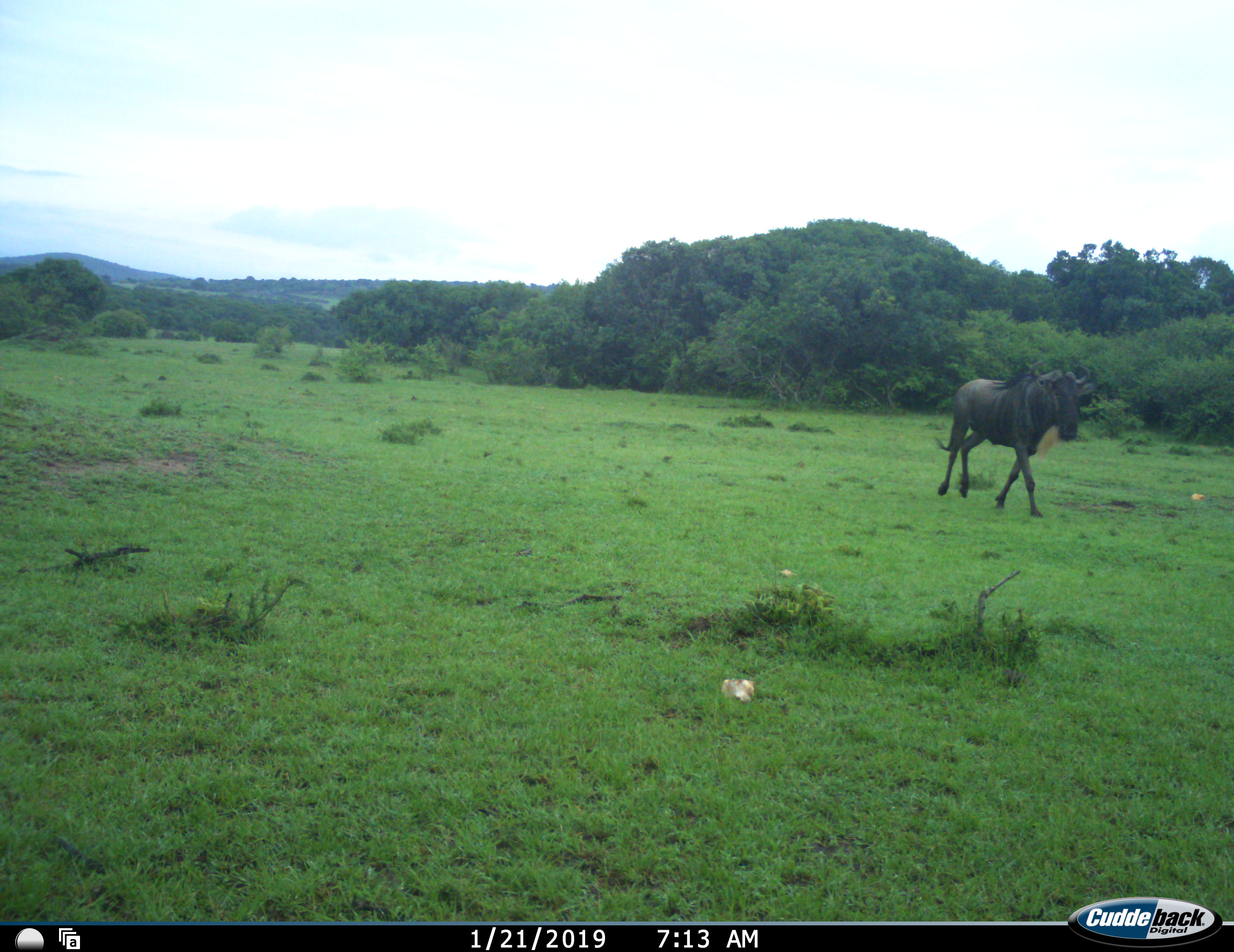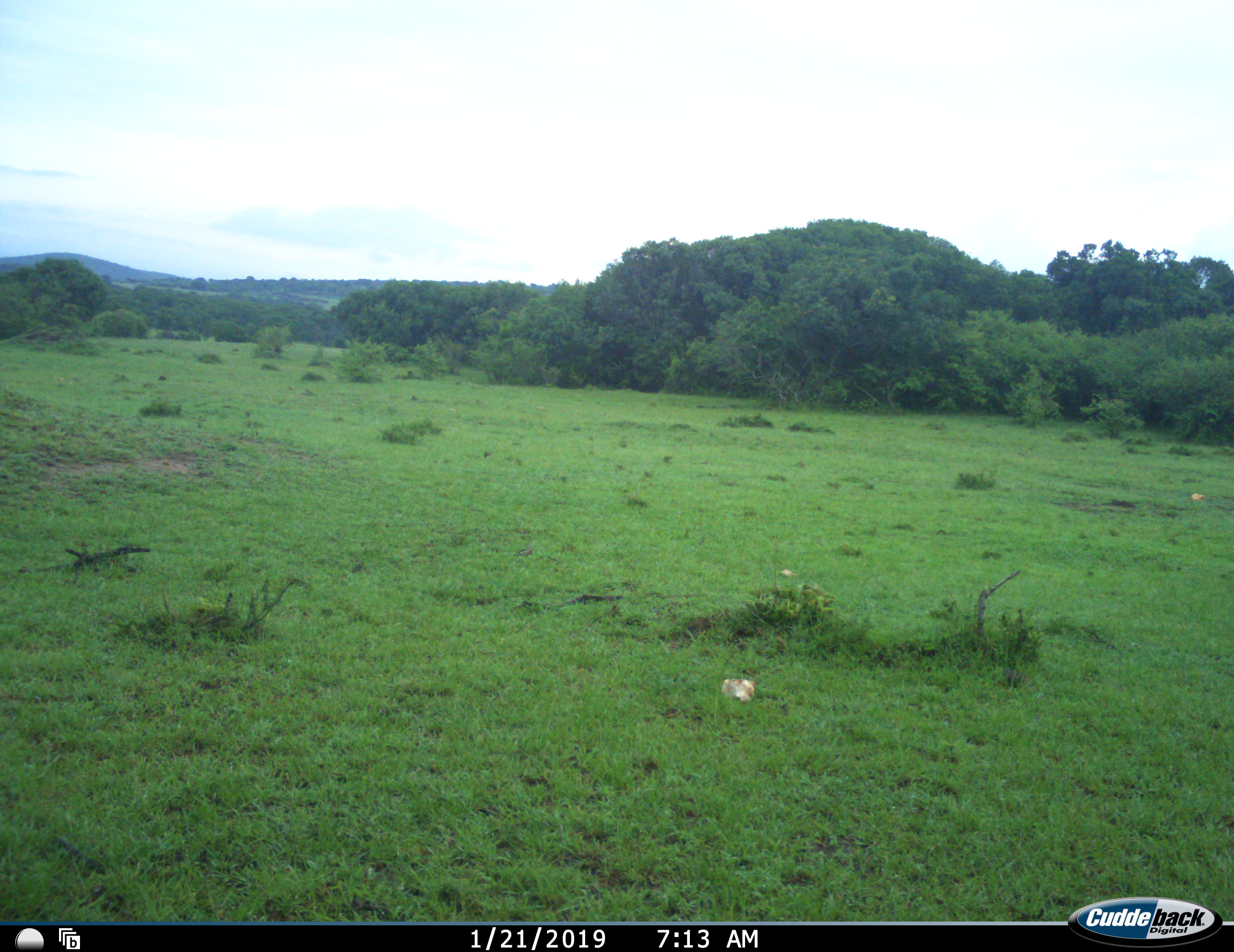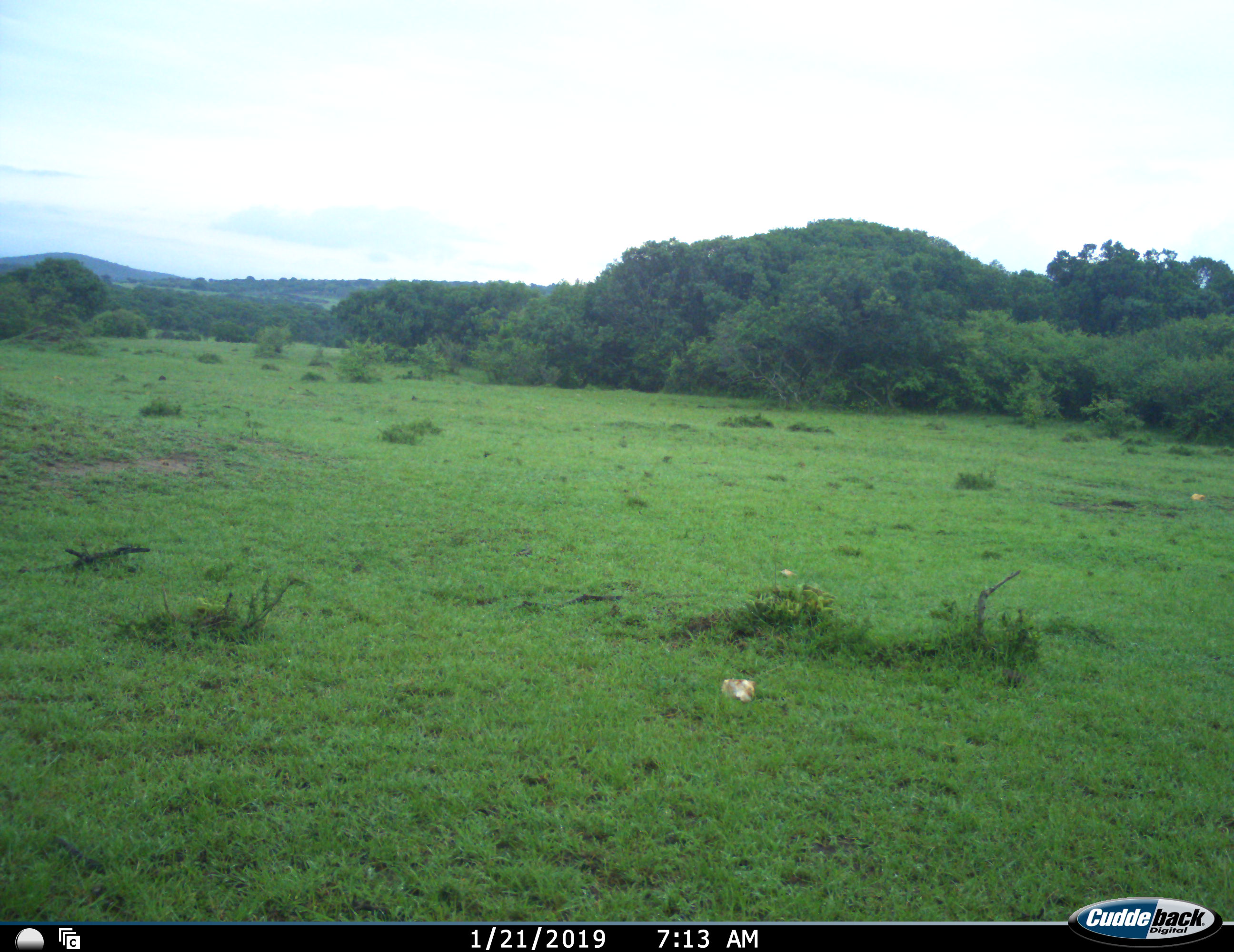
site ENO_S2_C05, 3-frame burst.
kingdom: Animalia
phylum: Chordata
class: Mammalia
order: Artiodactyla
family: Bovidae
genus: Connochaetes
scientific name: Connochaetes taurinus taurinus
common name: blue wildebeest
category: wildebeestblue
Wildebeestblue (blue wildebeest) (Connochaetes taurinus taurinus), count 1. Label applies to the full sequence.